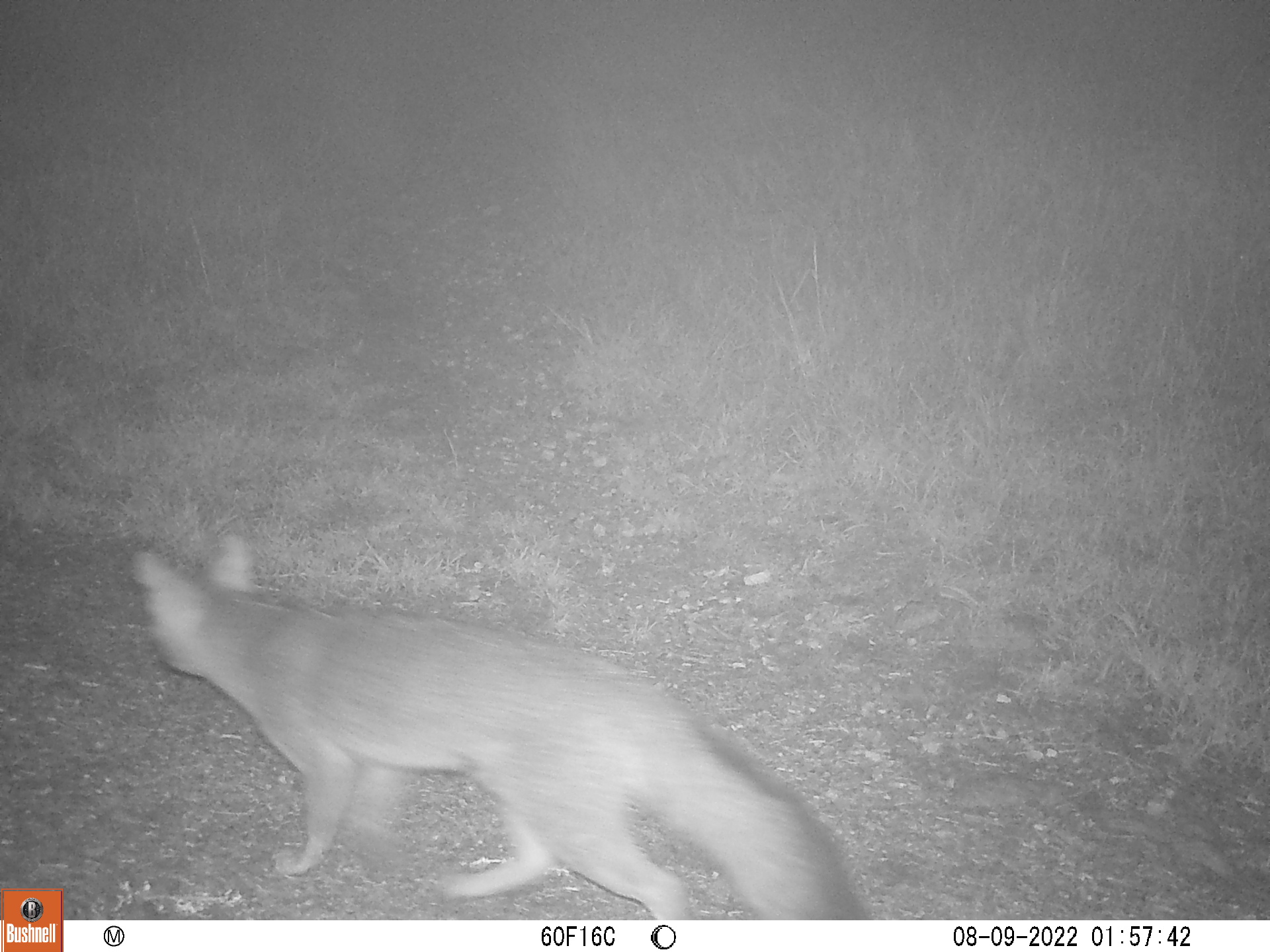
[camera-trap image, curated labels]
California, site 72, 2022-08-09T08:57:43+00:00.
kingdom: Animalia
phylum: Chordata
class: Mammalia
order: Carnivora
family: Canidae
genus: Urocyon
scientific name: Urocyon cinereoargenteus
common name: gray fox